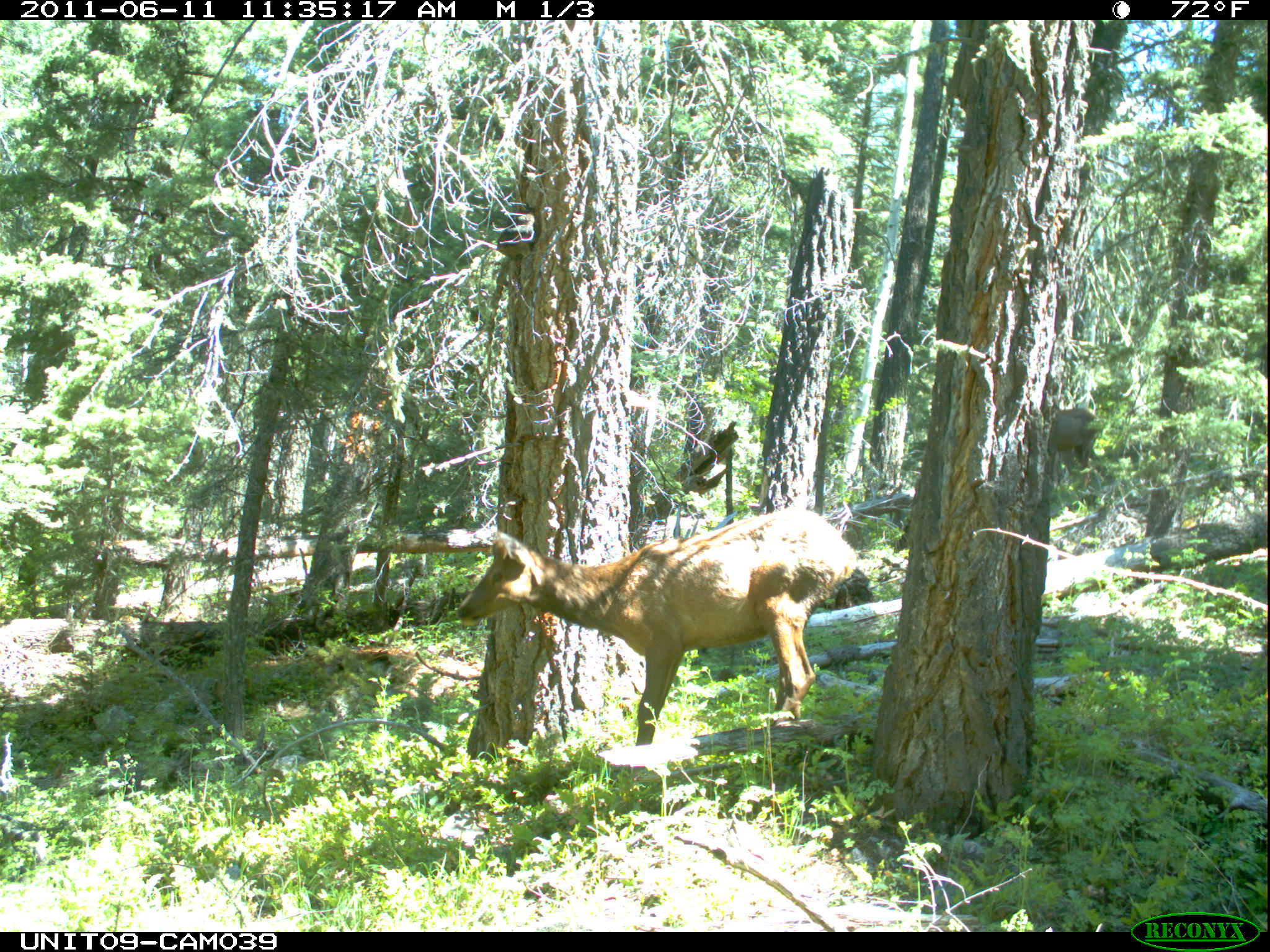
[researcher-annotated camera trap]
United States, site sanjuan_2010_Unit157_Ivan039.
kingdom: Animalia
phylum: Chordata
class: Mammalia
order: Artiodactyla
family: Cervidae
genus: Cervus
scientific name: Cervus elaphus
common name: red deer